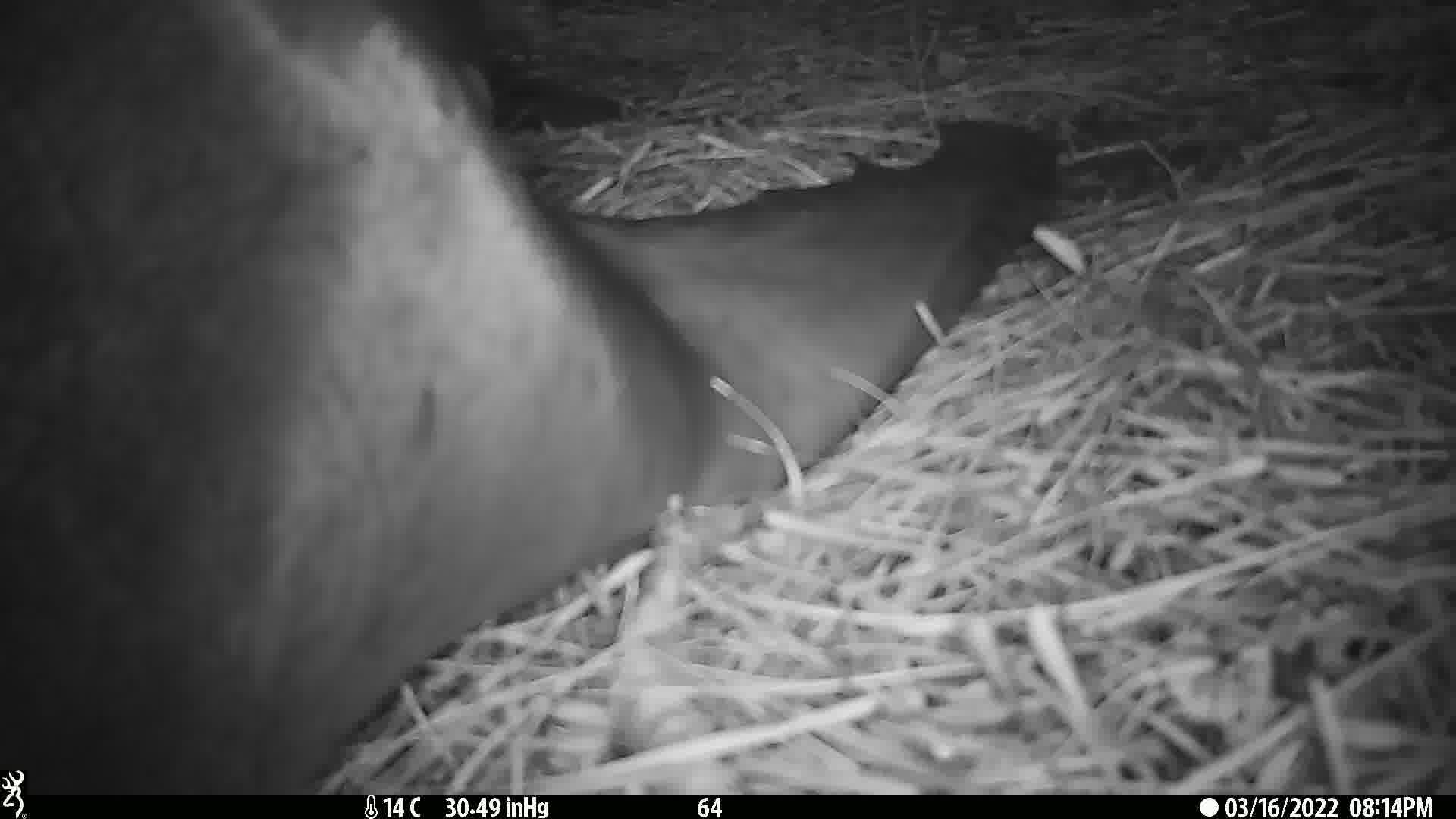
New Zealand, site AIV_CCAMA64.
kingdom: Animalia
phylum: Chordata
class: Mammalia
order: Carnivora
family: Otariidae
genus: Phocarctos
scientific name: Phocarctos hookeri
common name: new zealand sea lion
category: sealion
Sealion (new zealand sea lion) (Phocarctos hookeri).